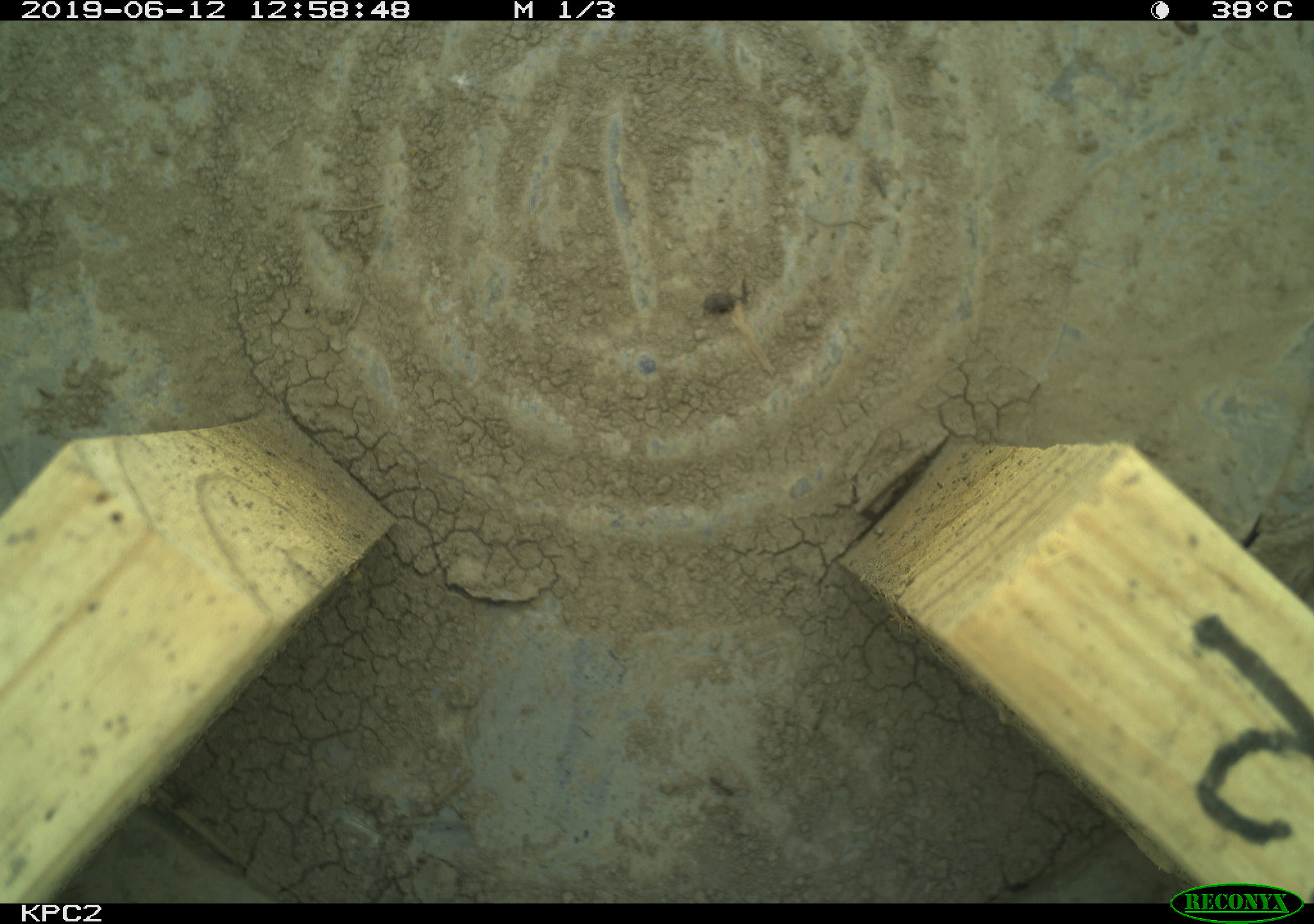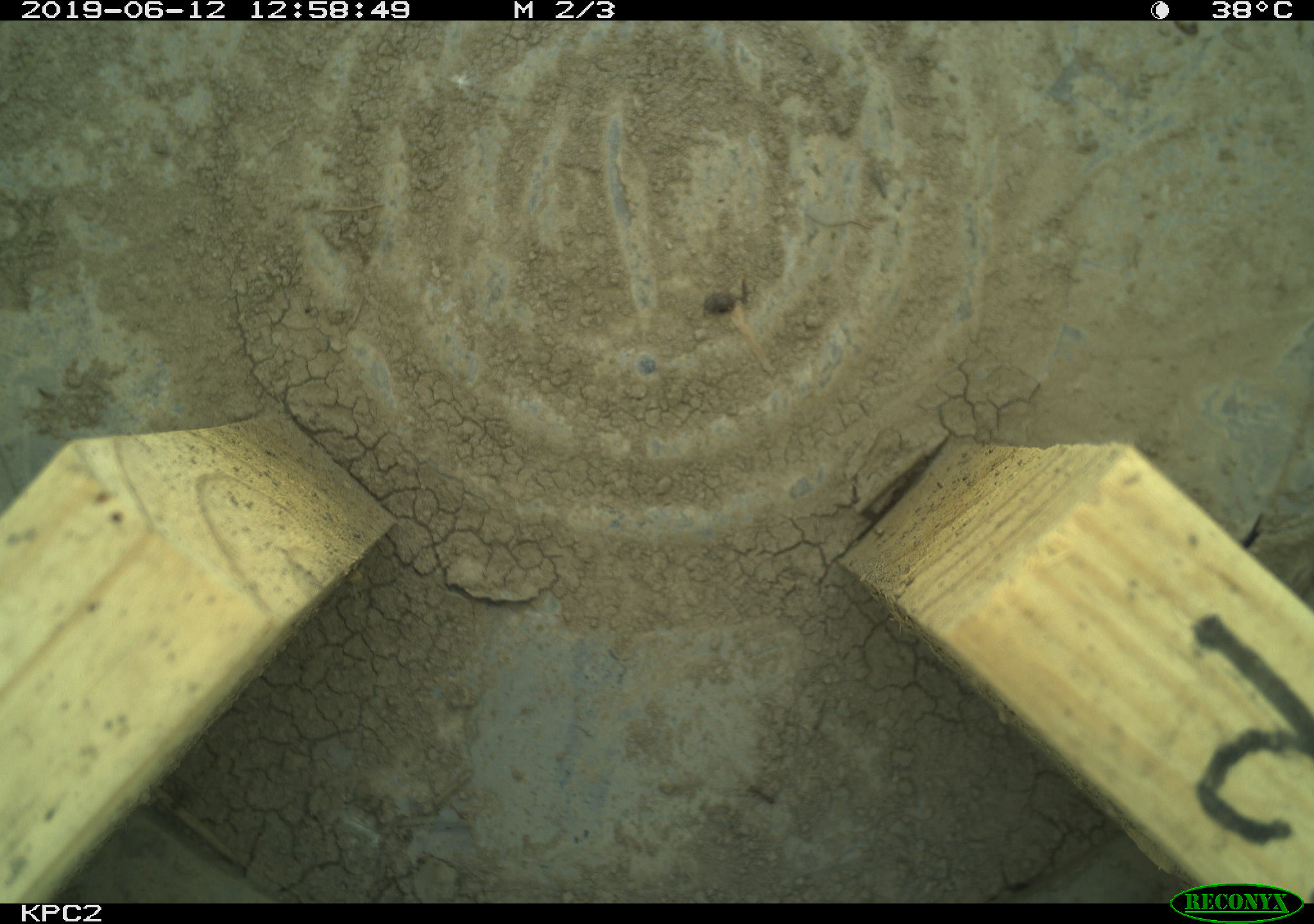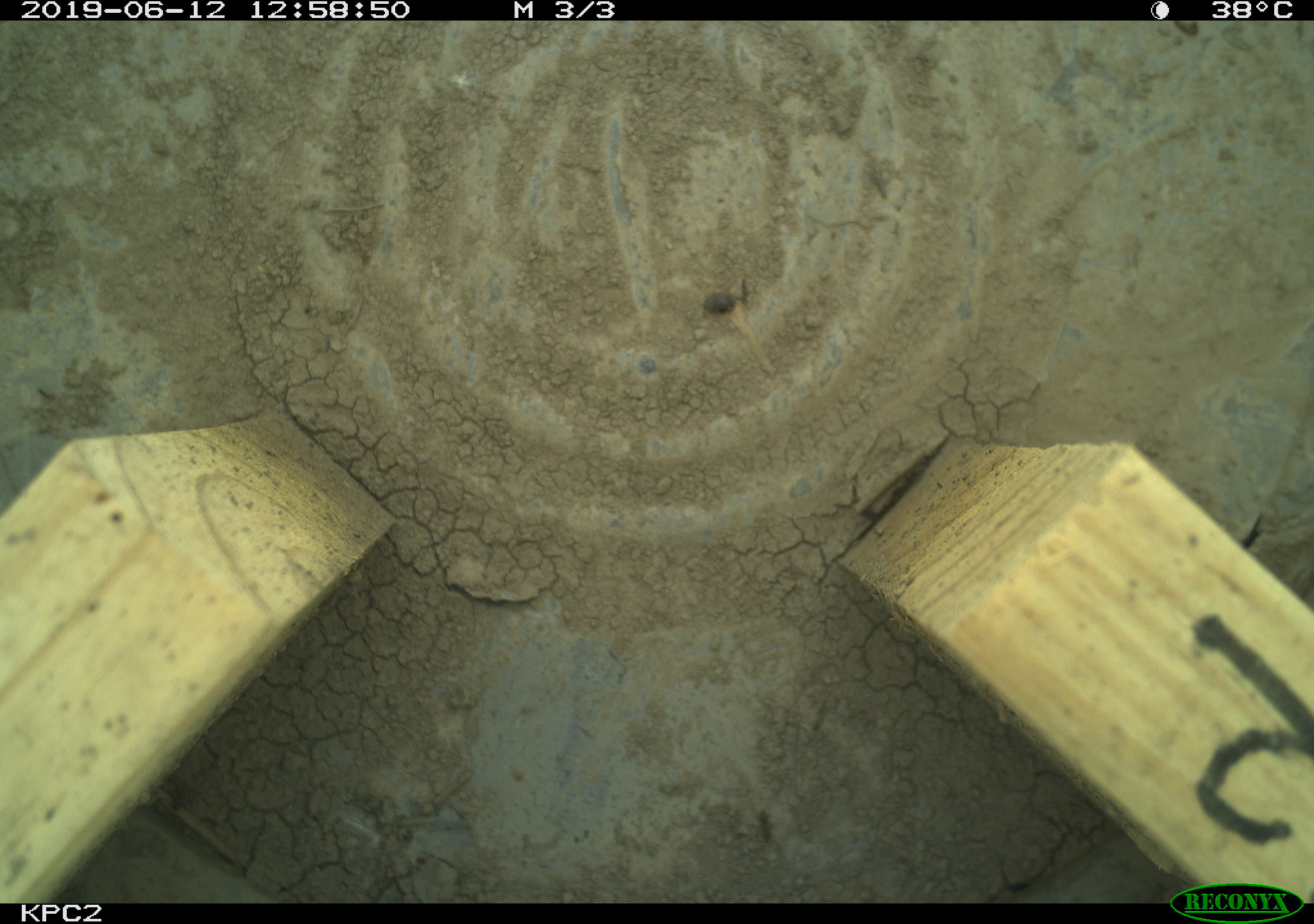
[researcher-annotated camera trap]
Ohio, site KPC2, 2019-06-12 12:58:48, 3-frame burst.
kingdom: Animalia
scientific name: Animalia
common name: animal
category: invertebrate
Invertebrate (animal) (Animalia).